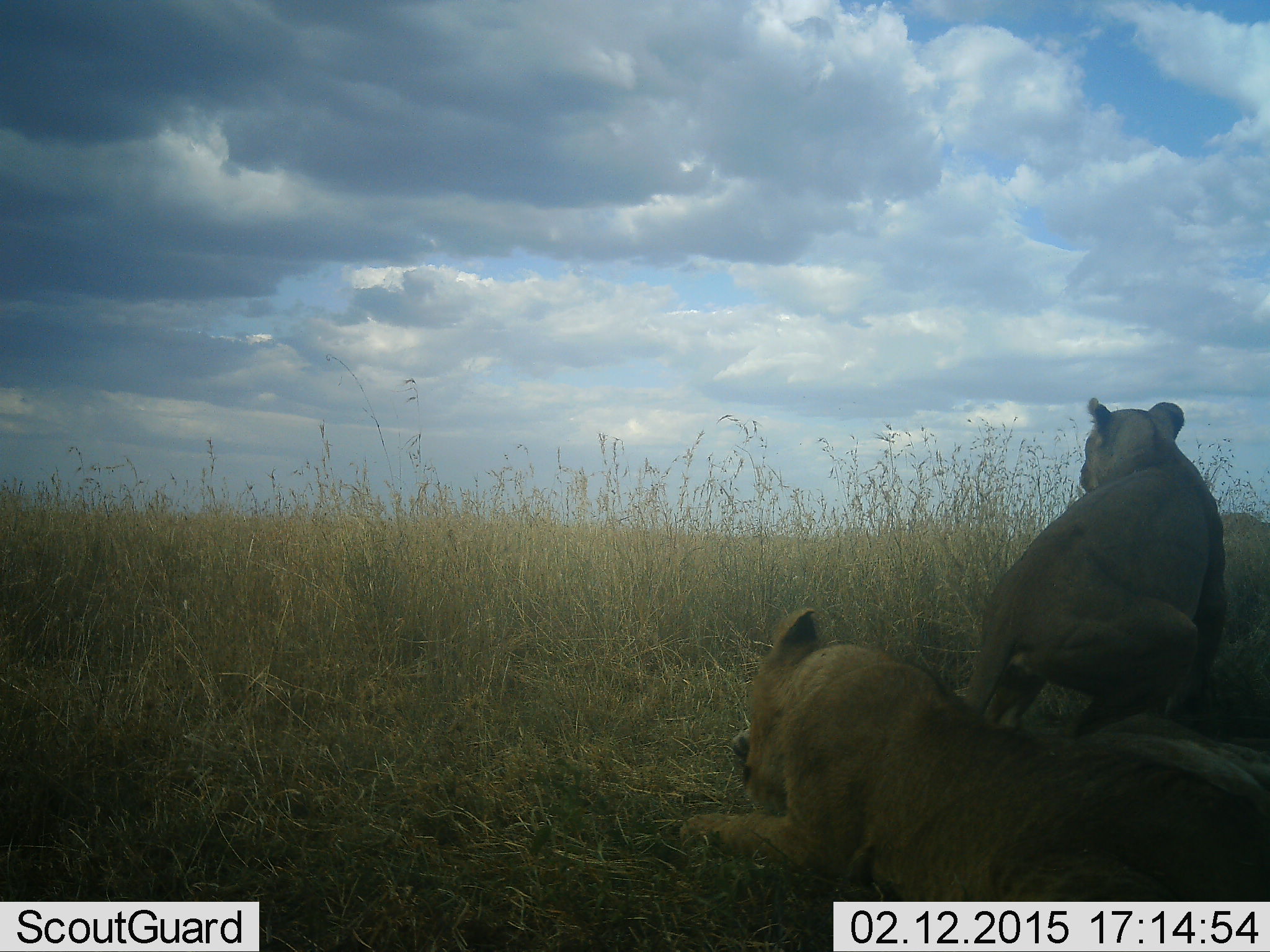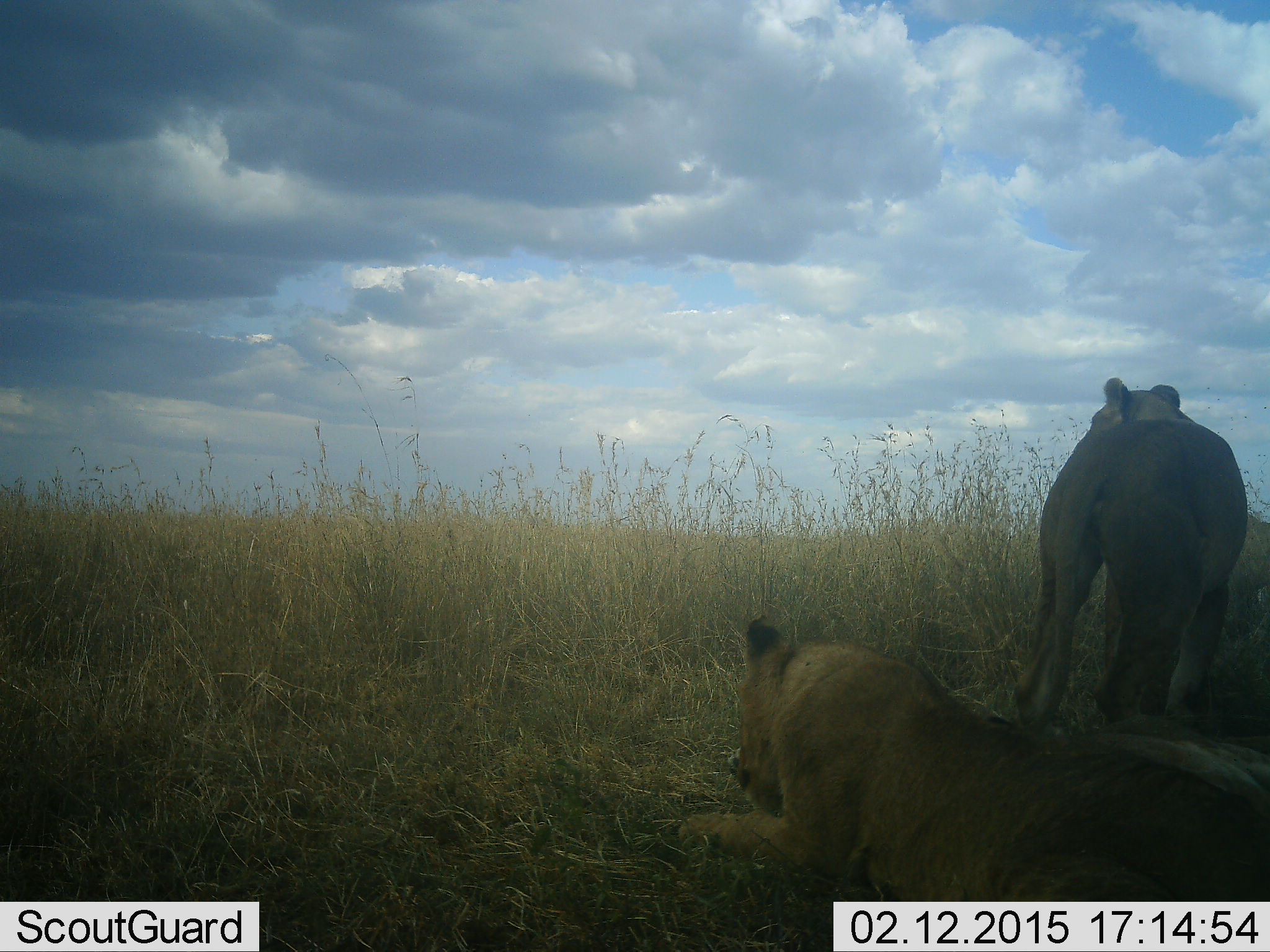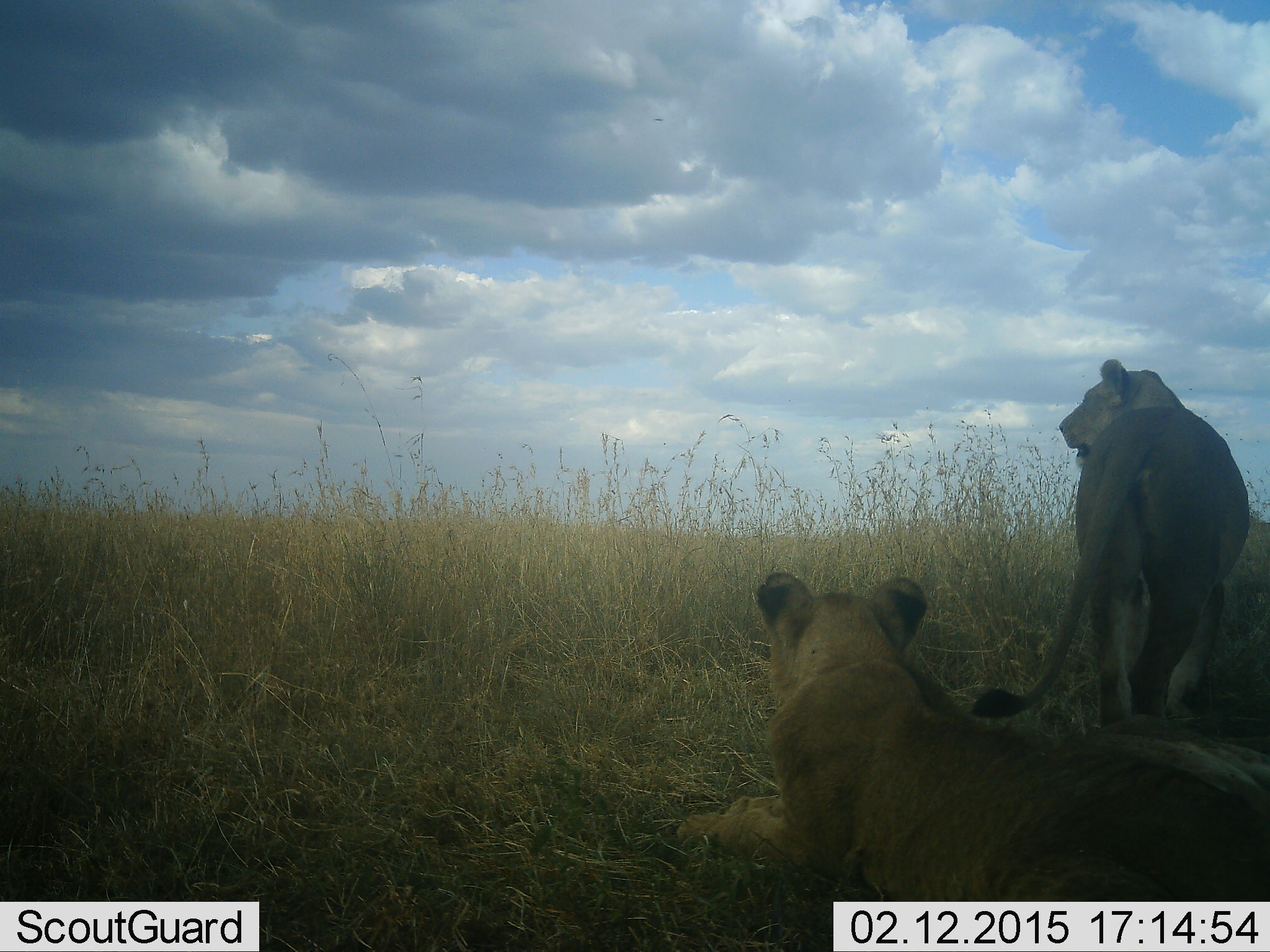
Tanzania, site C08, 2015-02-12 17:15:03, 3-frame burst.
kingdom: Animalia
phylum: Chordata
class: Mammalia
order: Carnivora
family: Felidae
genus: Panthera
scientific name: Panthera leo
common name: lion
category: lionfemale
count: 2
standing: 80%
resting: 100%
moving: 20%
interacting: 0%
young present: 0%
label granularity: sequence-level